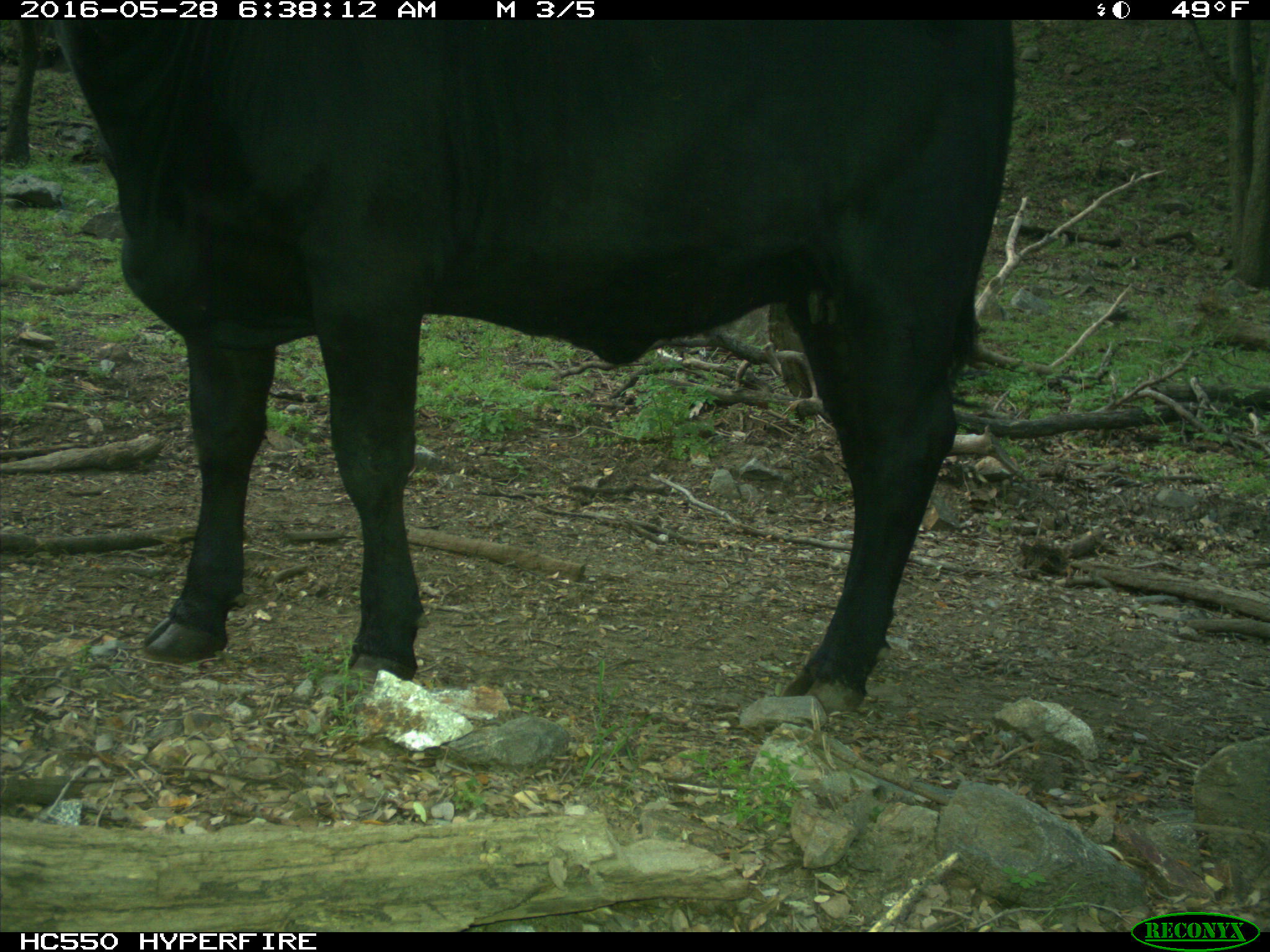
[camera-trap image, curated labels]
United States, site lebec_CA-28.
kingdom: Animalia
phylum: Chordata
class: Mammalia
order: Artiodactyla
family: Bovidae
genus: Bos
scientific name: Bos taurus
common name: domestic cow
Bos taurus (domestic cow).